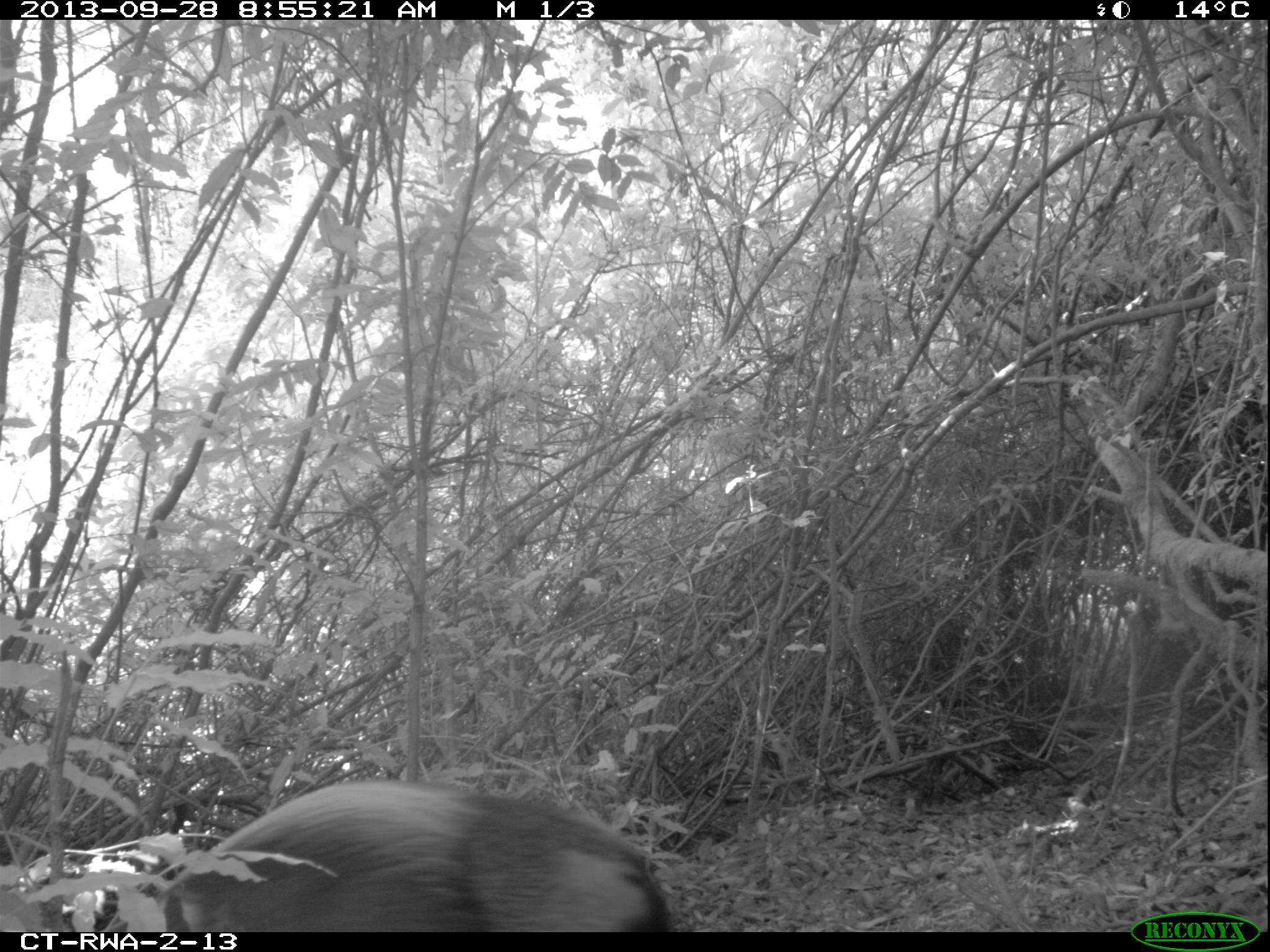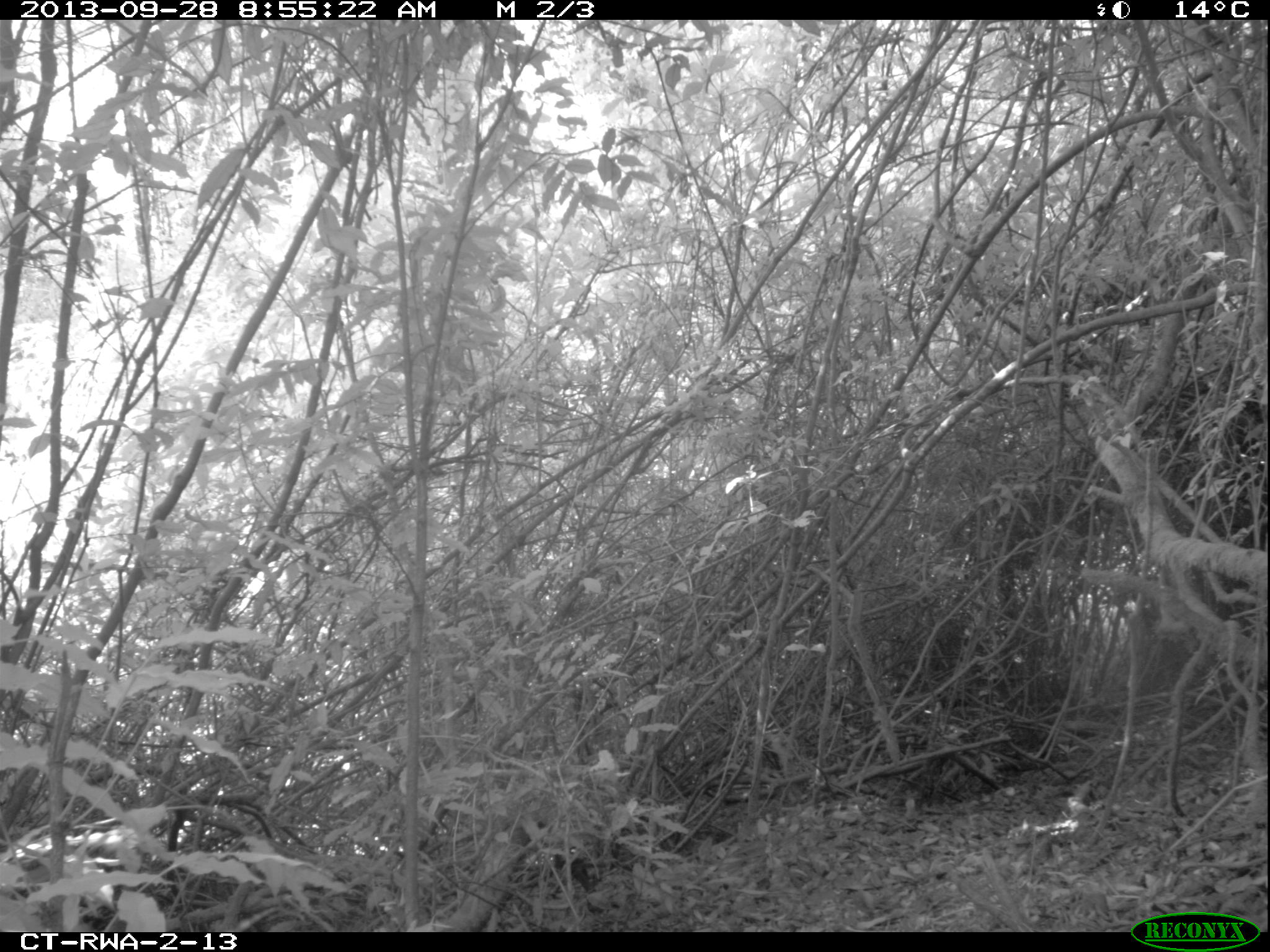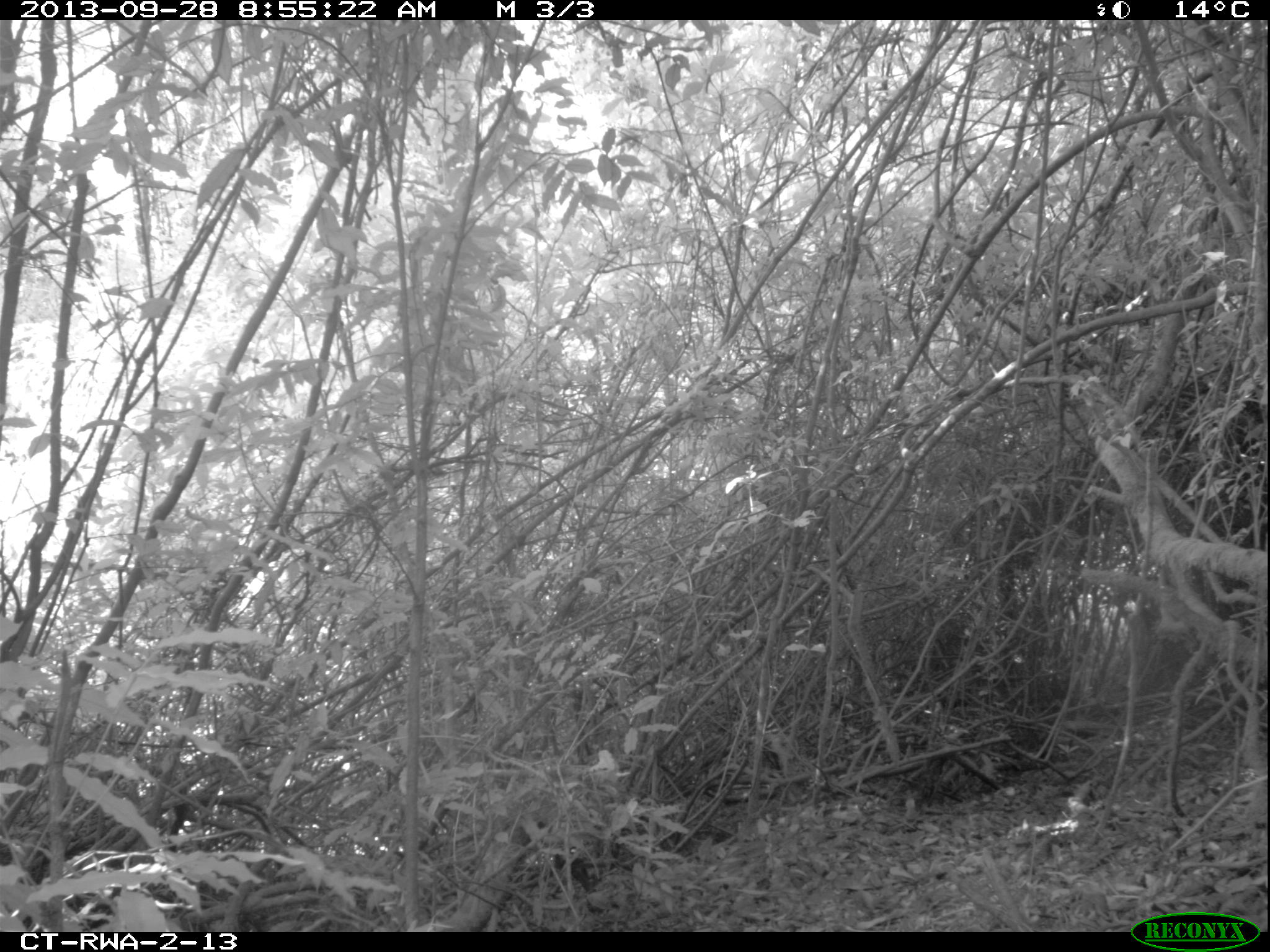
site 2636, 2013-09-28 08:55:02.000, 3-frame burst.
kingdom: Animalia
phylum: Chordata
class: Mammalia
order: Artiodactyla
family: Bovidae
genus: Cephalophus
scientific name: Cephalophus silvicultor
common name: light-backed duiker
Cephalophus silvicultor (light-backed duiker), count 1.